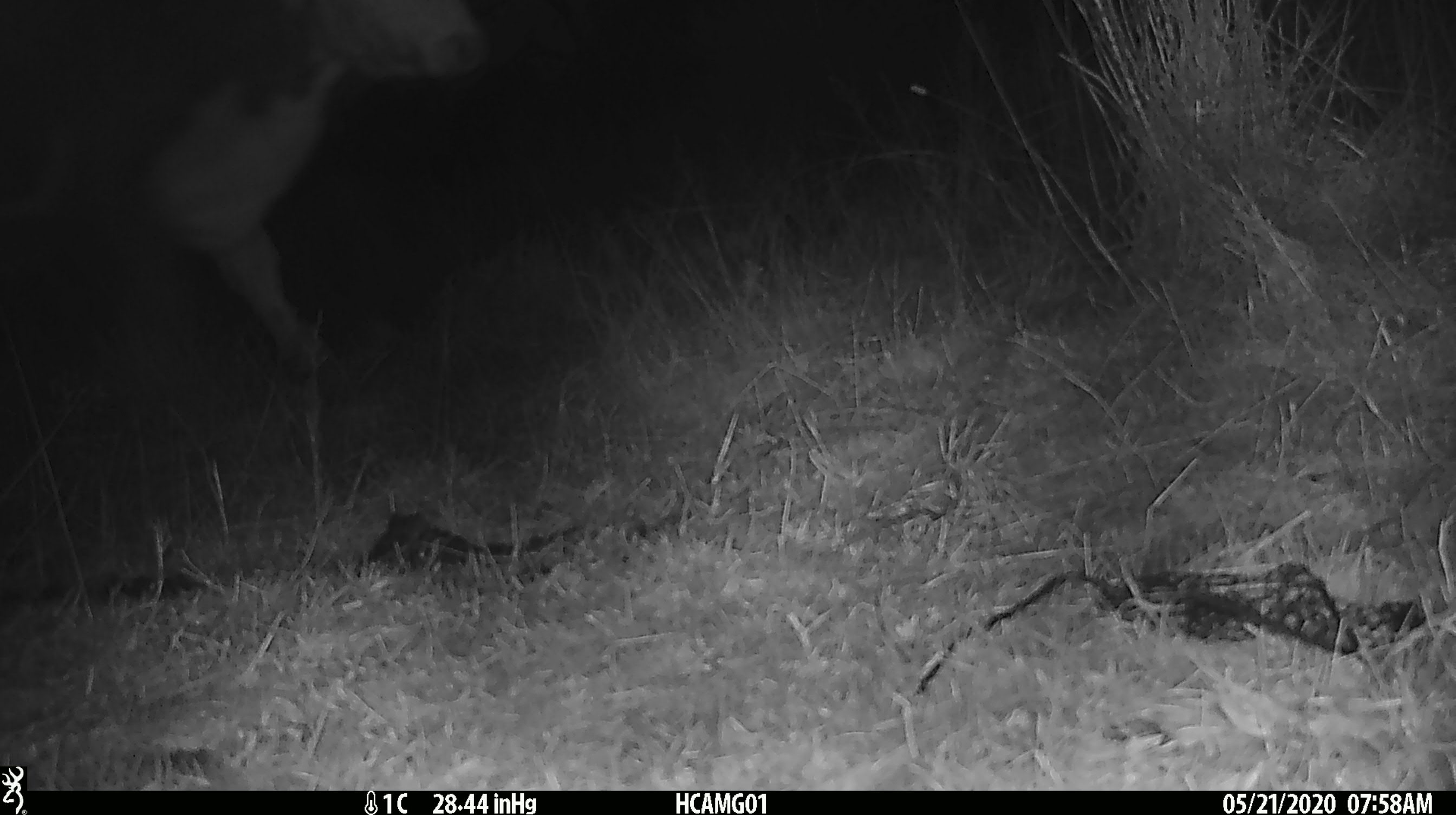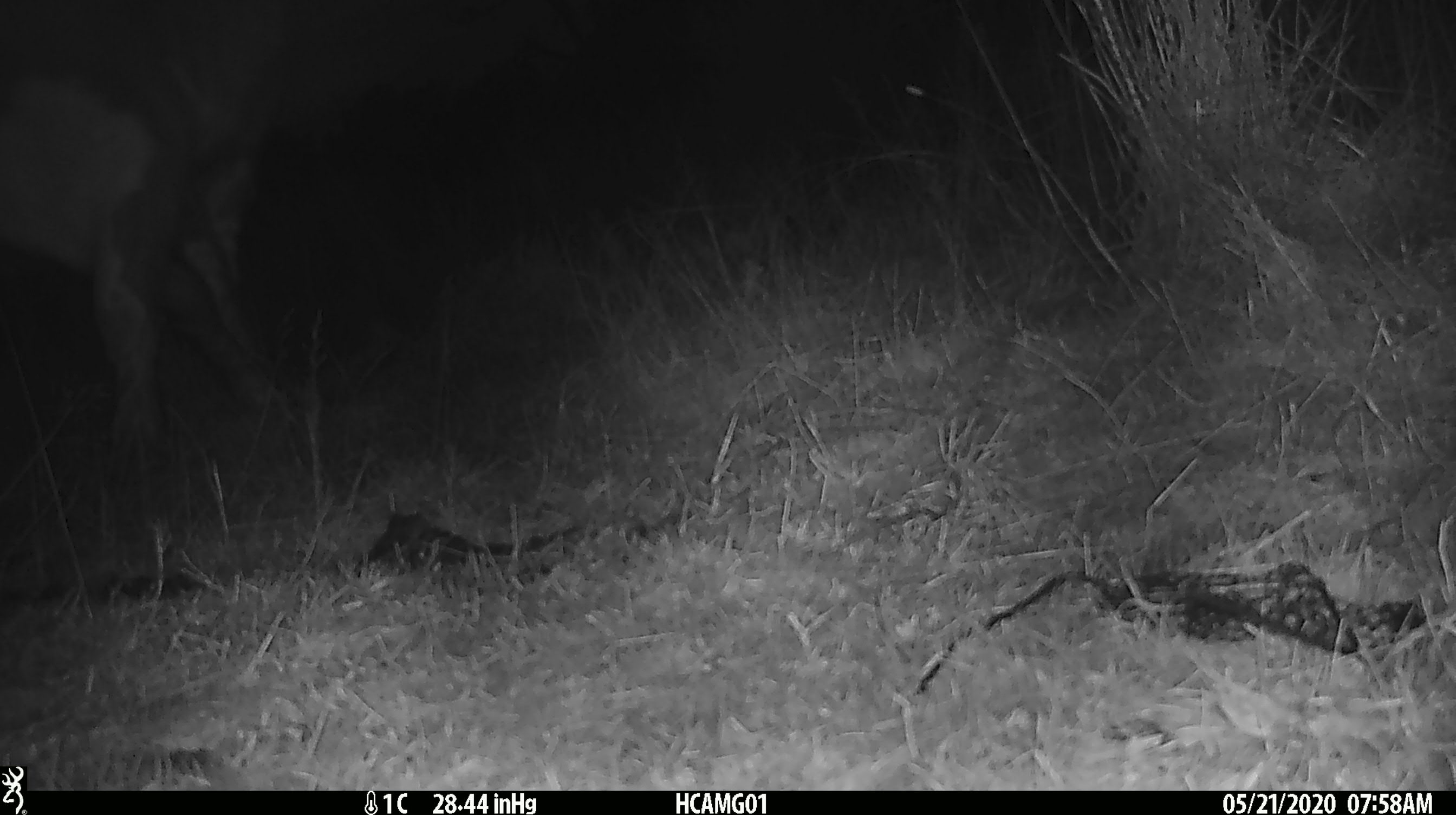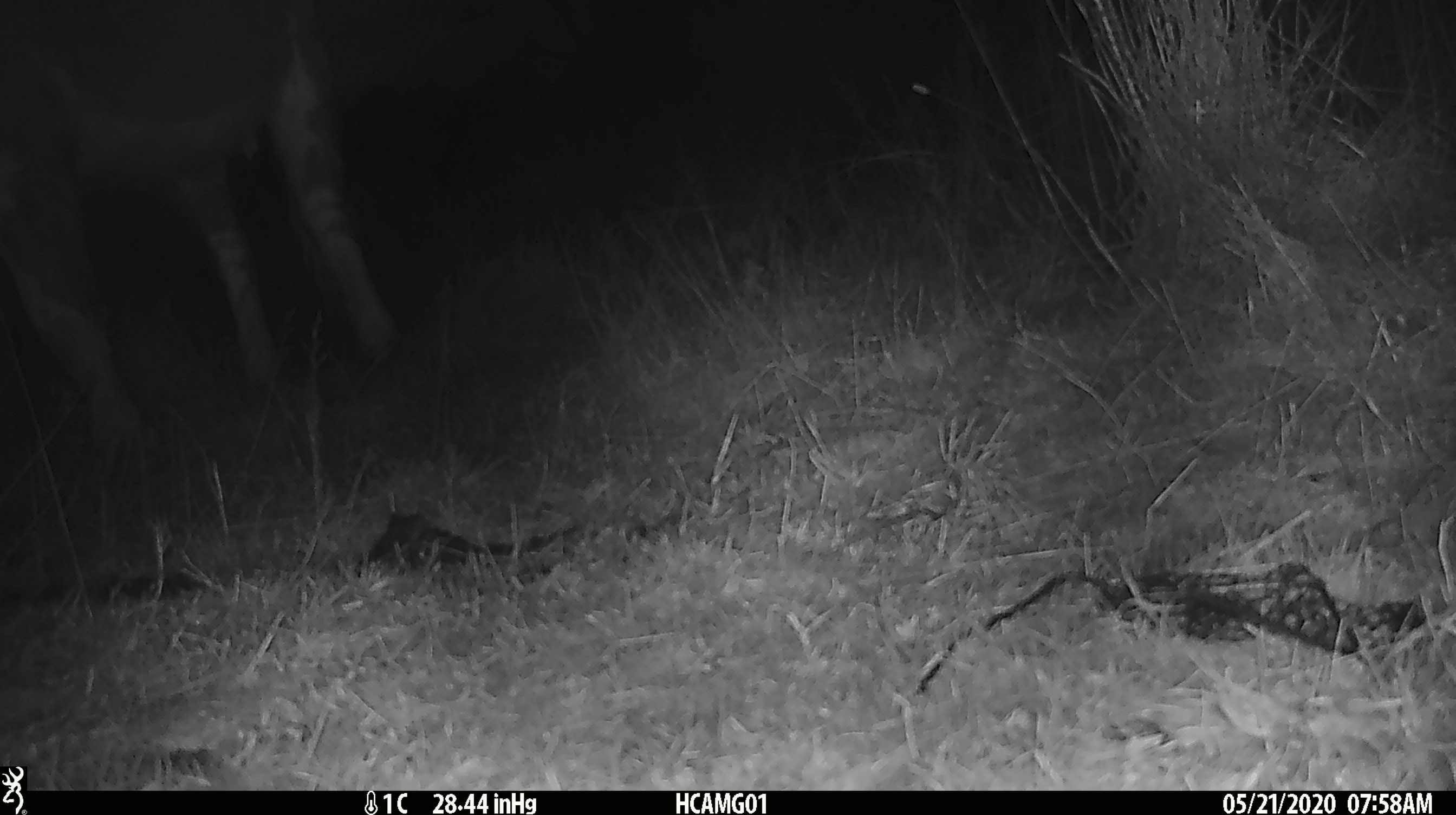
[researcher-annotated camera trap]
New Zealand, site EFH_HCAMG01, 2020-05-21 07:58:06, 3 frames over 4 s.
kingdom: Animalia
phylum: Chordata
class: Mammalia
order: Artiodactyla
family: Bovidae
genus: Bos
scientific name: Bos taurus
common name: domestic cow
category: cow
Cow (domestic cow) (Bos taurus).